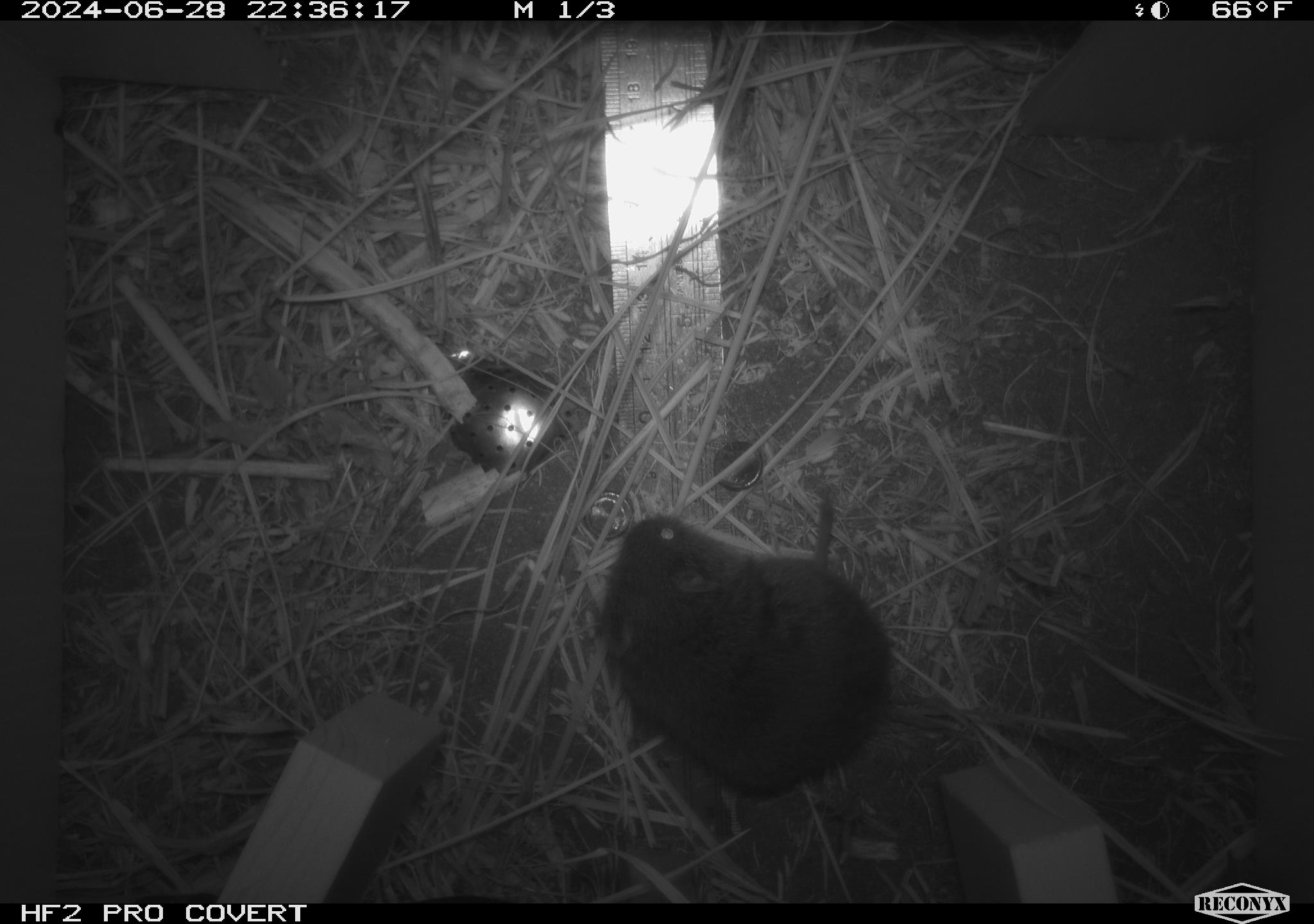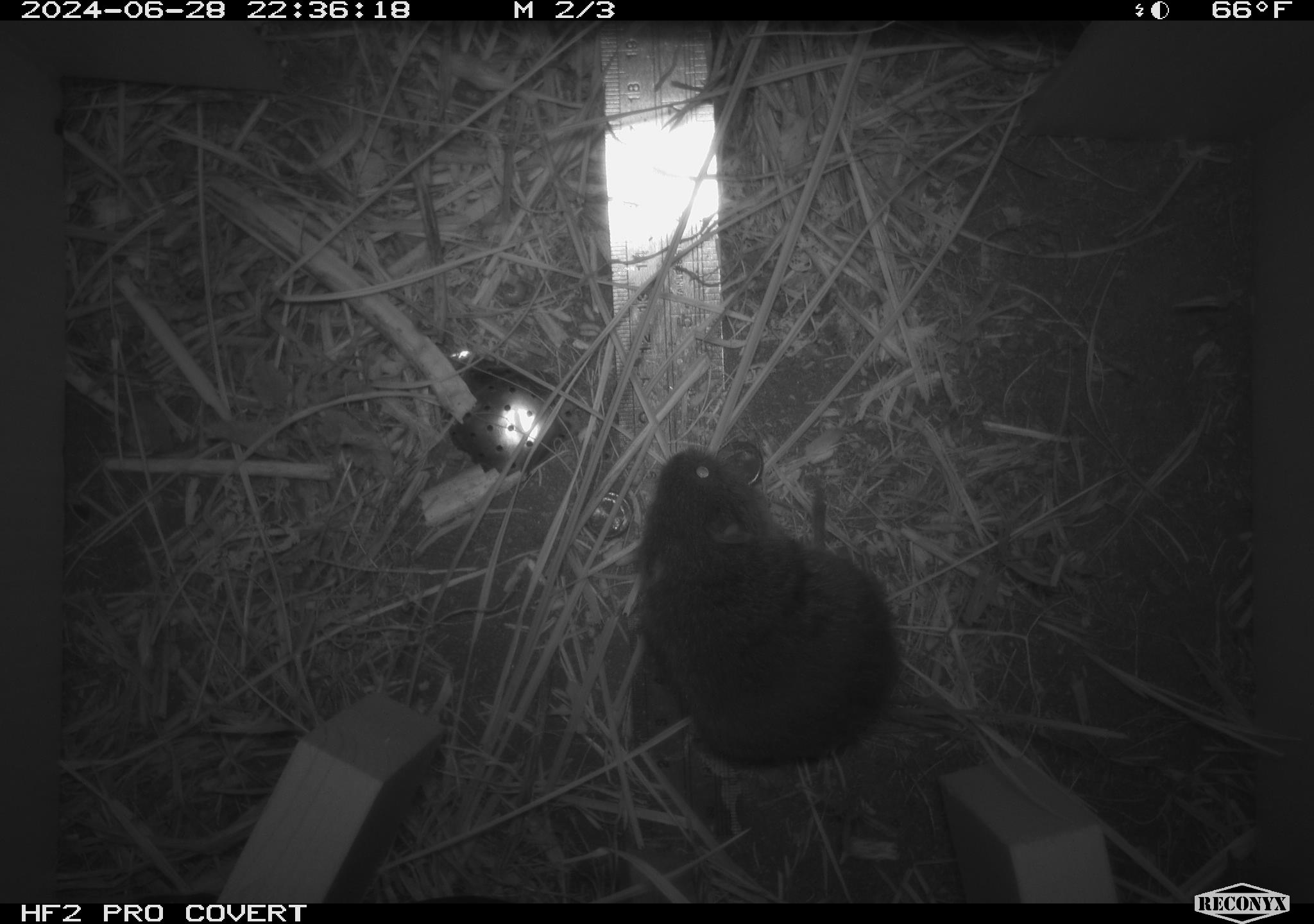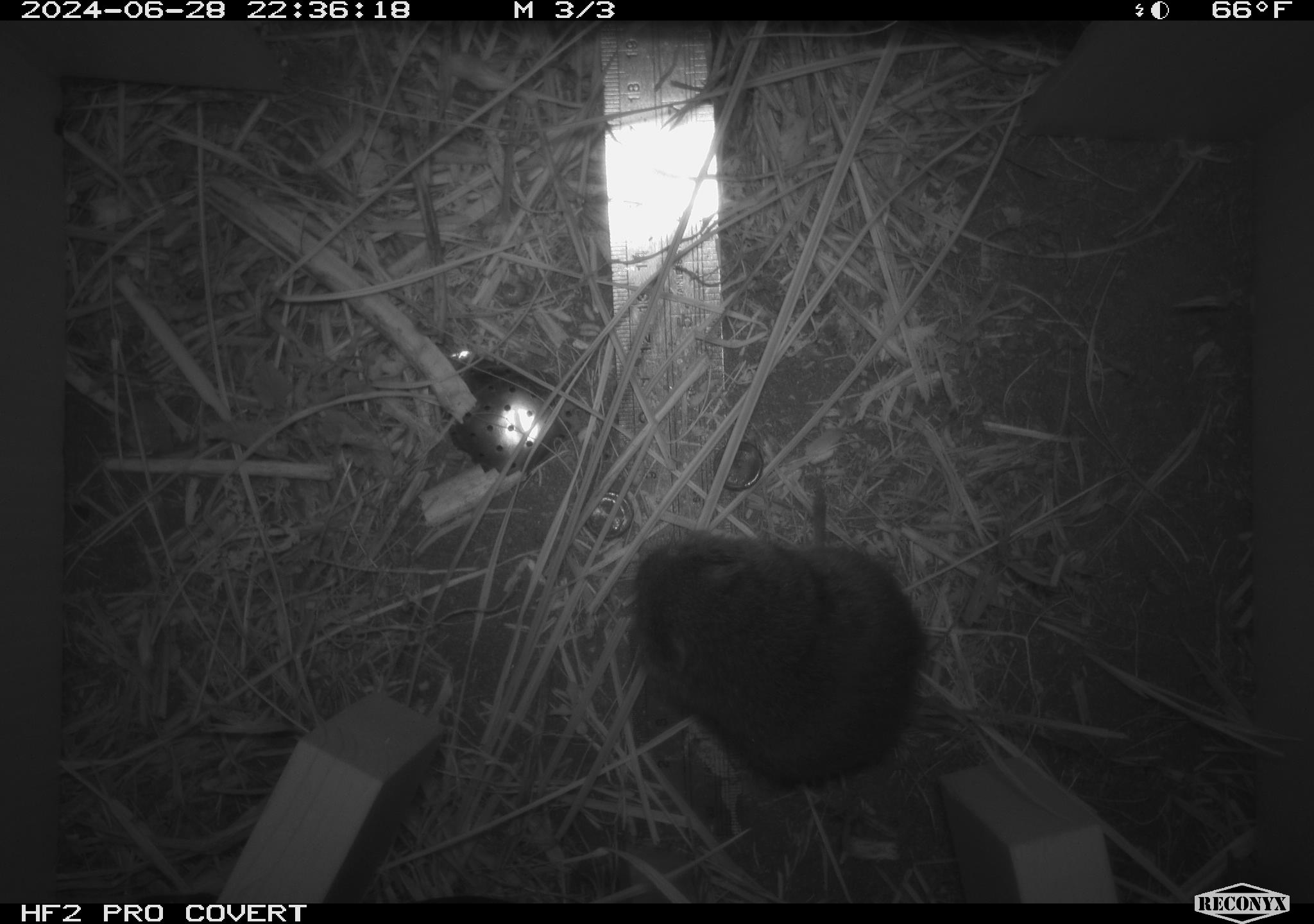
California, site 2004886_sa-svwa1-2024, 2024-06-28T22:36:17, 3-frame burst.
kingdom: Animalia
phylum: Chordata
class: Mammalia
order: Rodentia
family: Cricetidae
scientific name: Arvicolinae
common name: voles, lemmings, and muskrats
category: arvicolinae subfamily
Arvicolinae subfamily (voles, lemmings, and muskrats) (Arvicolinae).